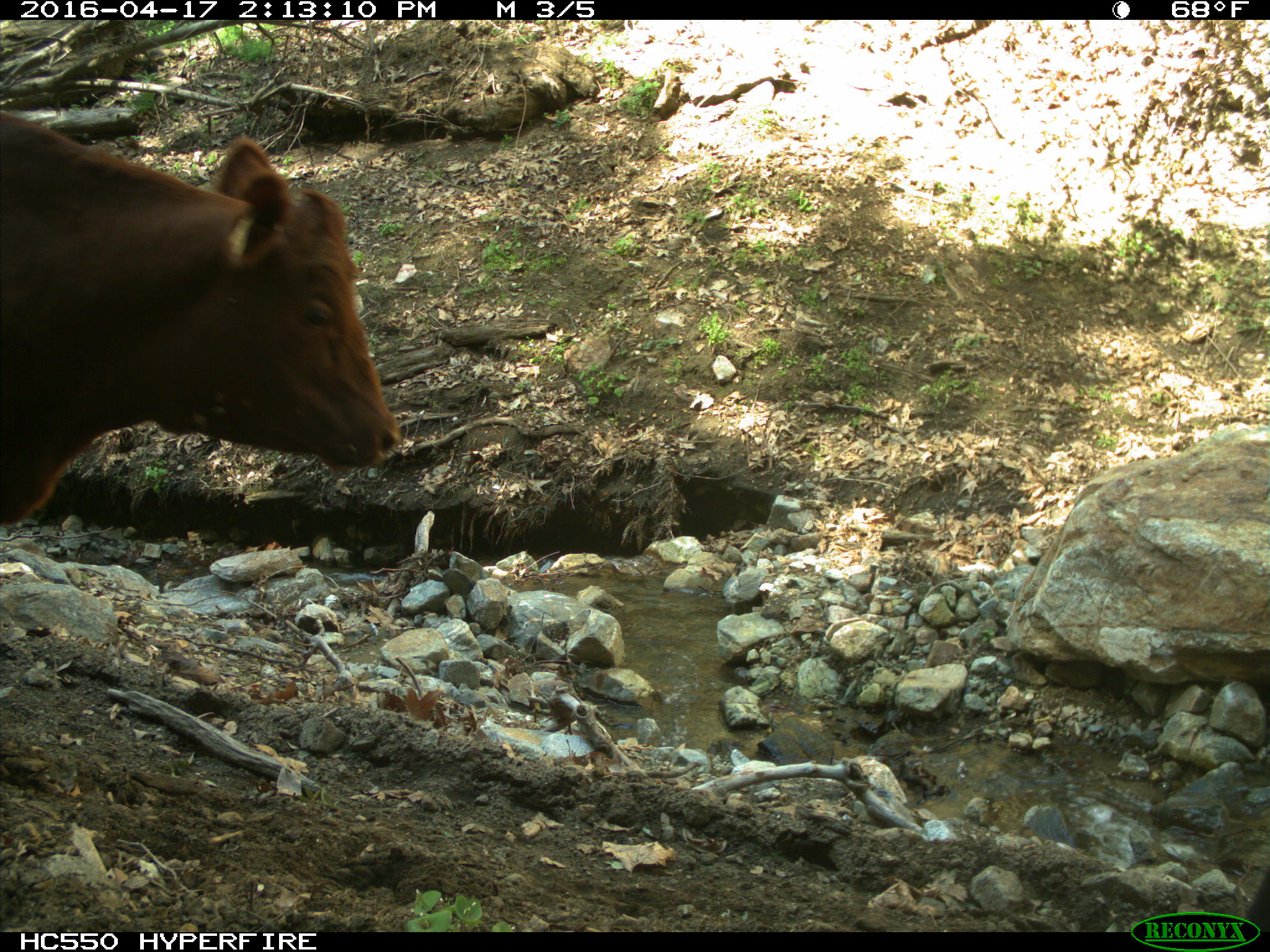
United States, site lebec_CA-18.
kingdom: Animalia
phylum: Chordata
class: Mammalia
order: Artiodactyla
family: Bovidae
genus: Bos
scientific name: Bos taurus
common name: domestic cow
Bos taurus (domestic cow).